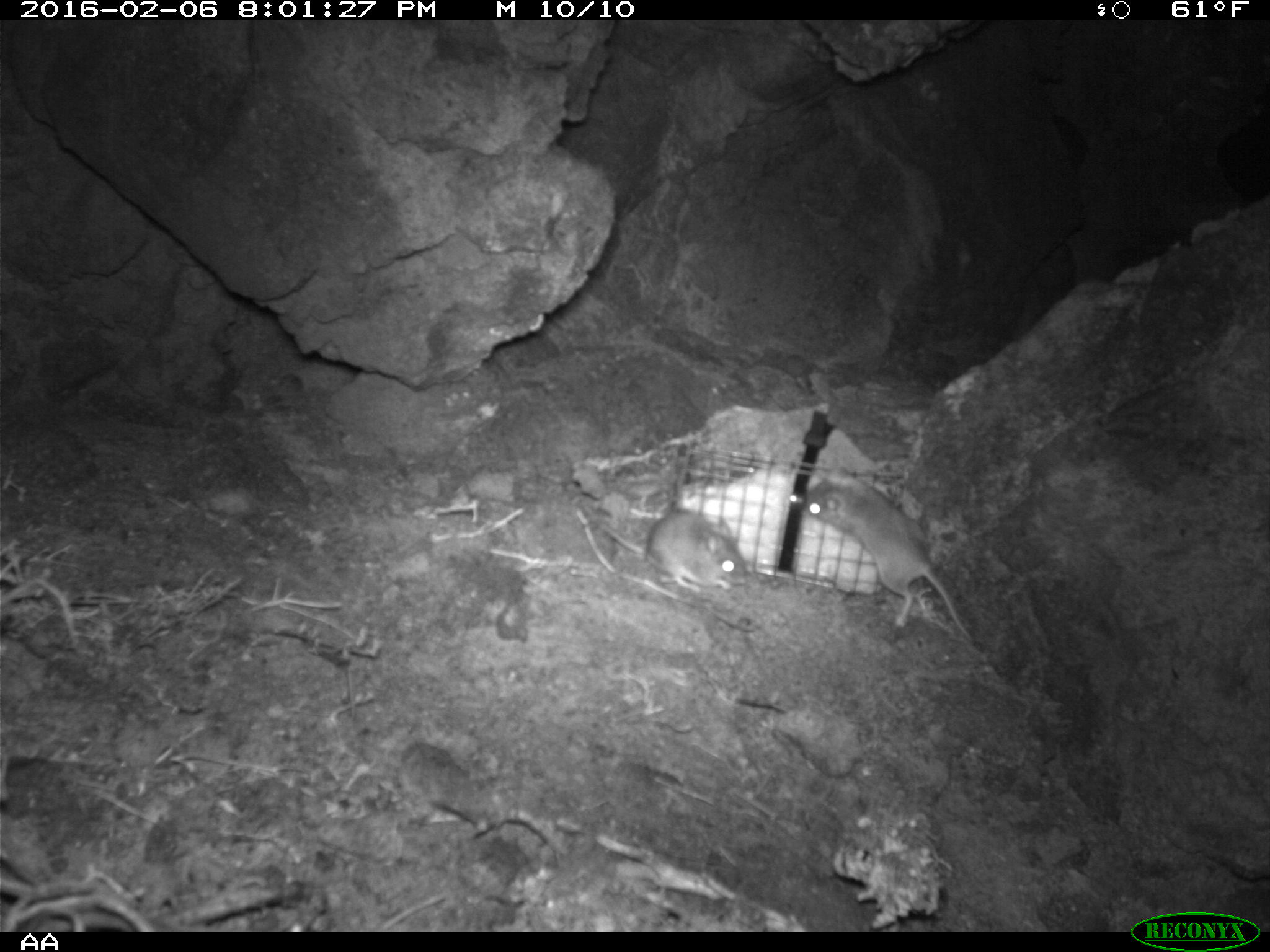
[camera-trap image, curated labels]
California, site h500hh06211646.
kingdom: Animalia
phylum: Chordata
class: Mammalia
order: Rodentia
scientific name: Rodentia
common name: rodent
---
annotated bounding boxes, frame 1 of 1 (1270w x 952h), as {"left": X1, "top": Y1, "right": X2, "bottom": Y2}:
rodent: {"left": 803, "top": 466, "right": 972, "bottom": 641}; {"left": 578, "top": 495, "right": 748, "bottom": 593}